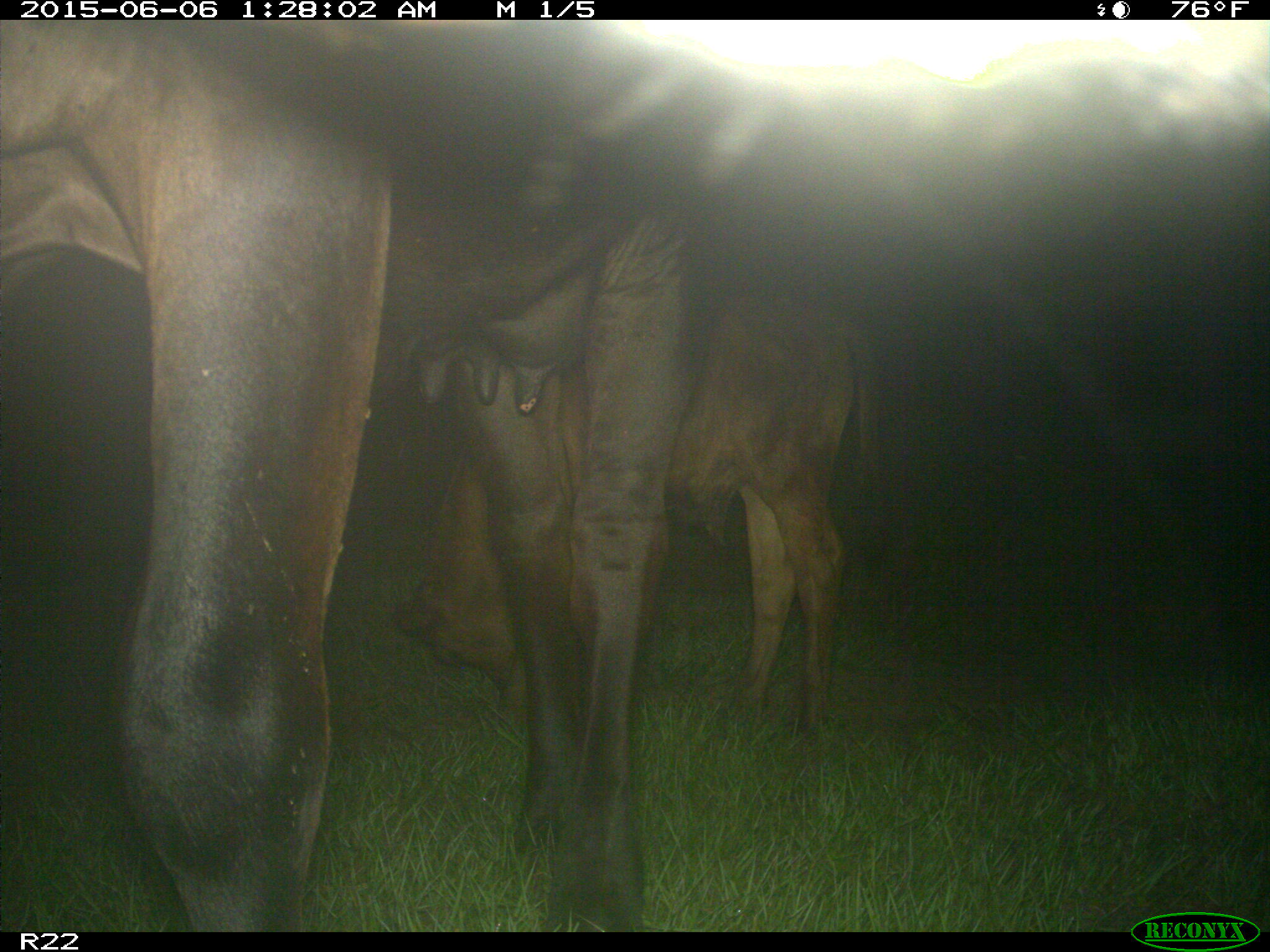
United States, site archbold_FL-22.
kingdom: Animalia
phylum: Chordata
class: Mammalia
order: Artiodactyla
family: Bovidae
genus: Bos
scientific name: Bos taurus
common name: domestic cow